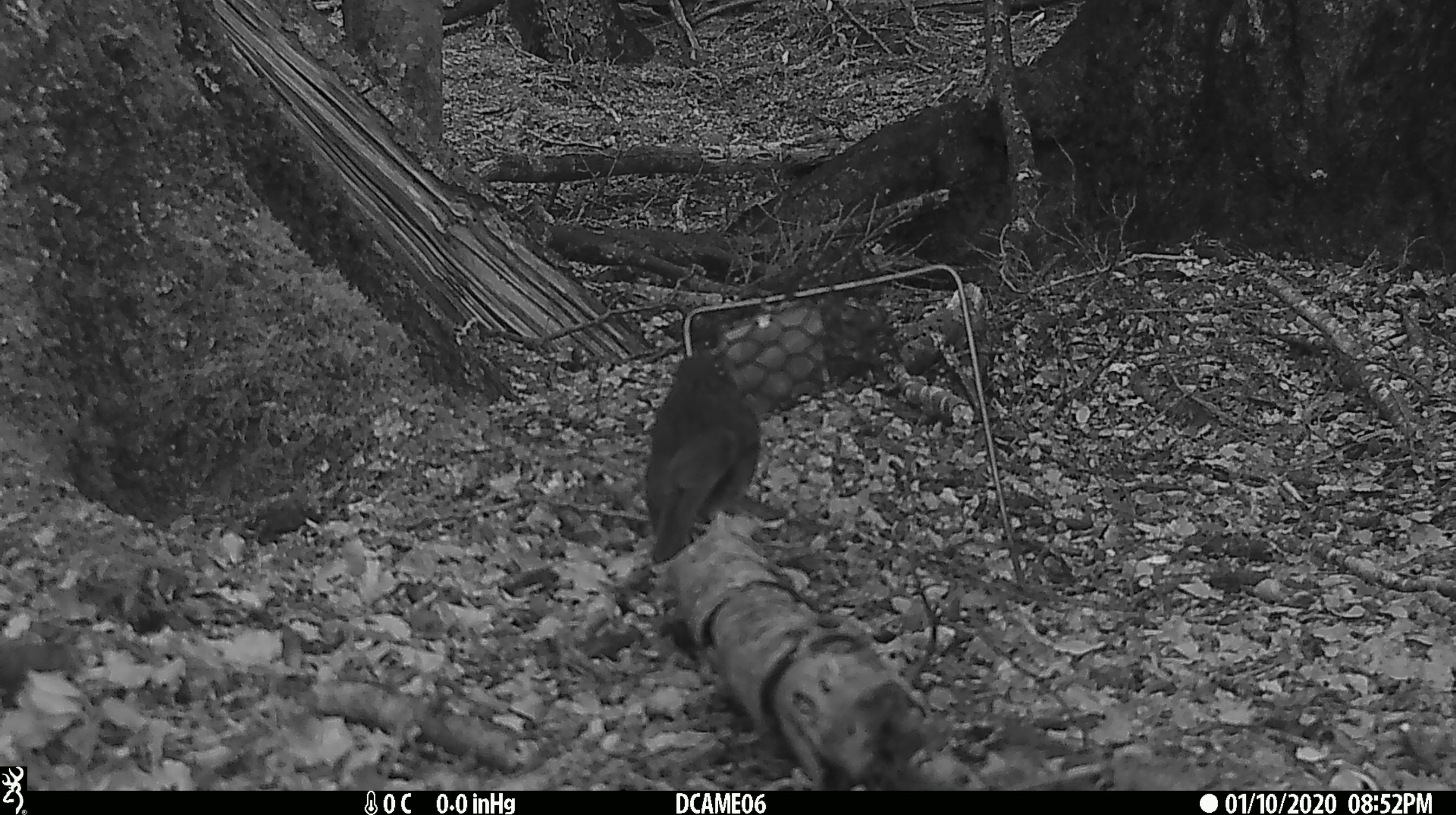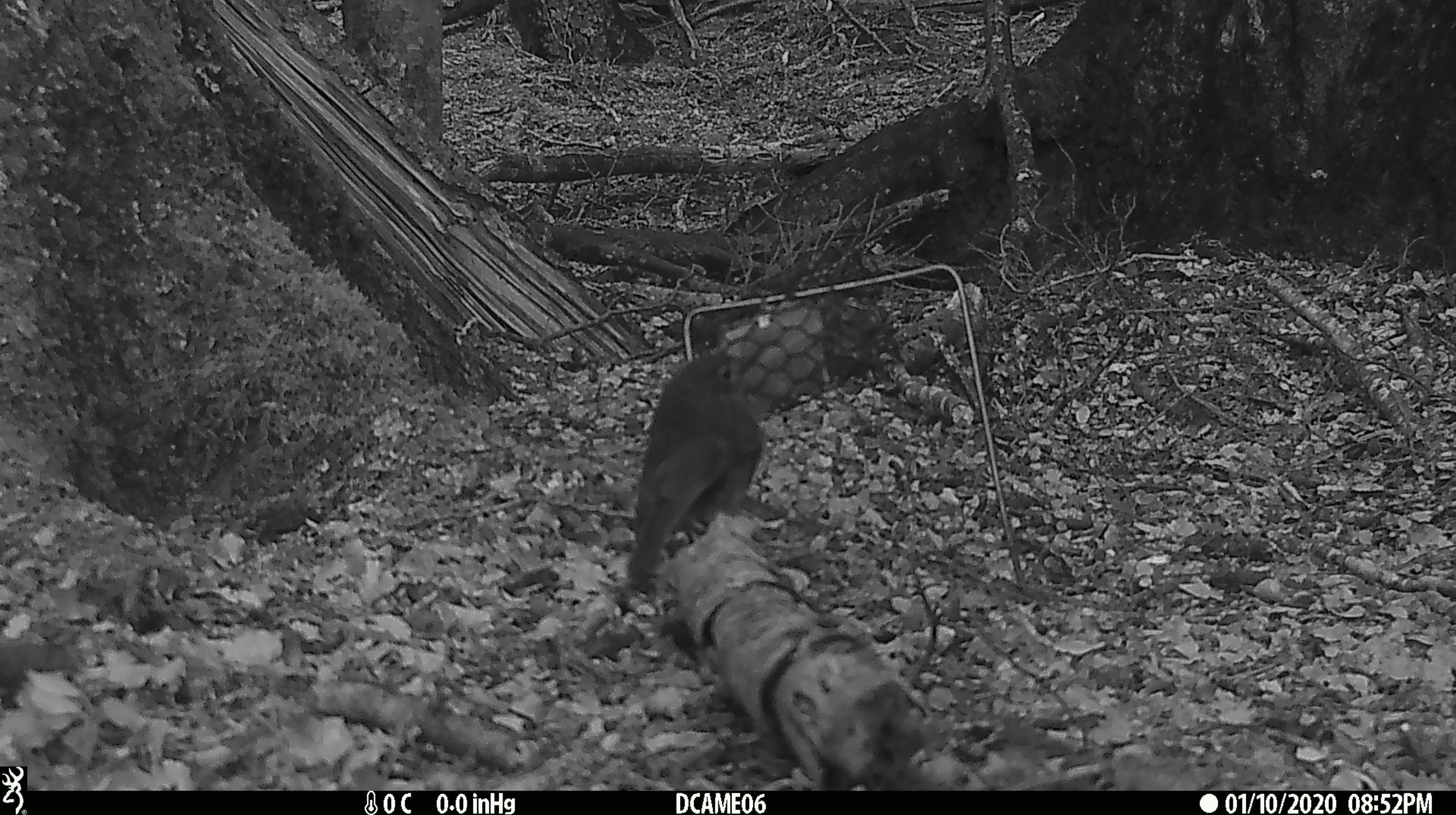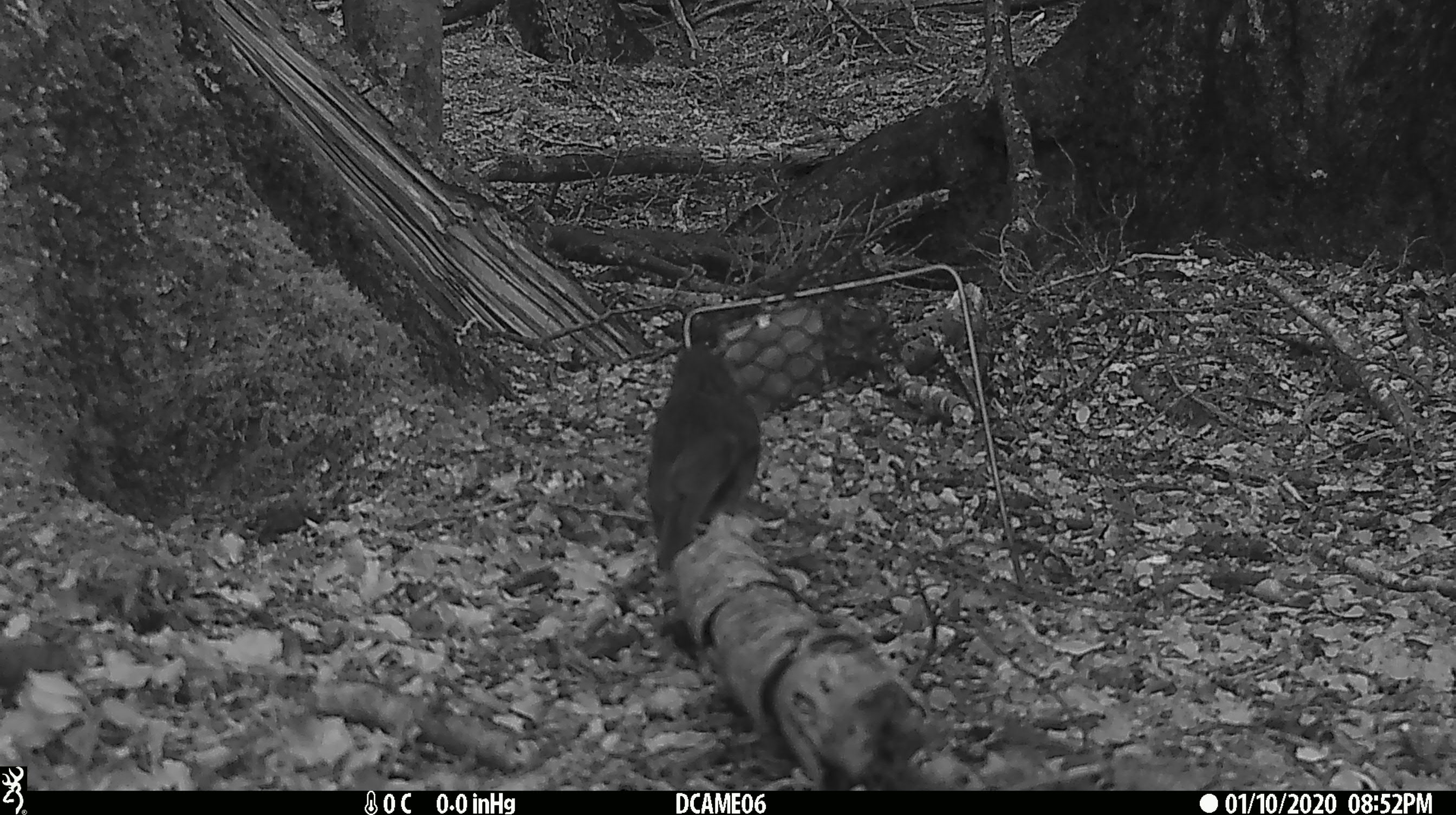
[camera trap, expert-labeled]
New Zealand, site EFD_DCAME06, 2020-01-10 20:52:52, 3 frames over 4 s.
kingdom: Animalia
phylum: Chordata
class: Aves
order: Passeriformes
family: Petroicidae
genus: Petroica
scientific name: Petroica australis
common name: new zealand robin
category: robin